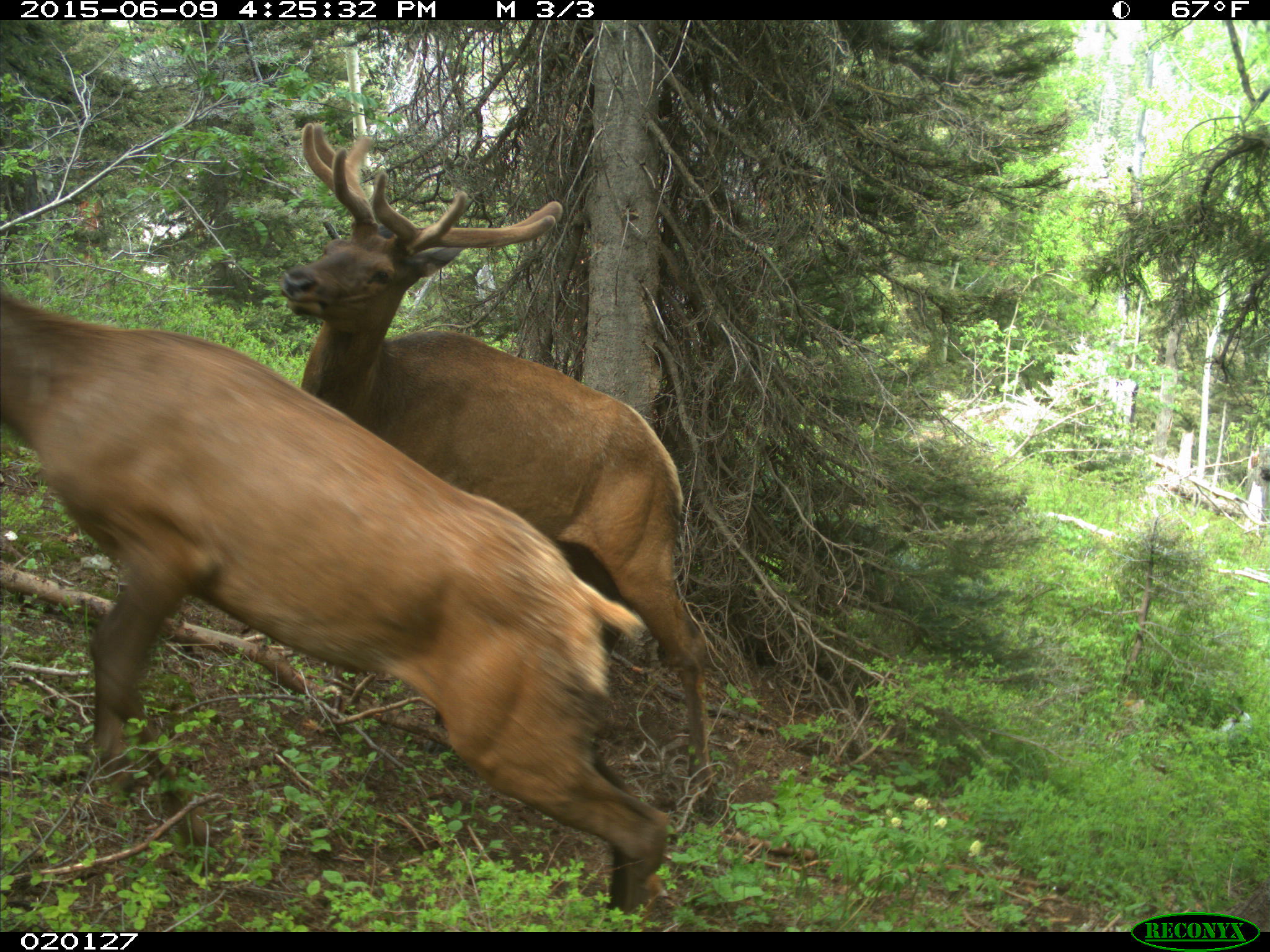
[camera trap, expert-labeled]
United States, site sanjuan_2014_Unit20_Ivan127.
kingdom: Animalia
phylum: Chordata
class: Mammalia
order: Artiodactyla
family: Cervidae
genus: Cervus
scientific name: Cervus elaphus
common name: red deer